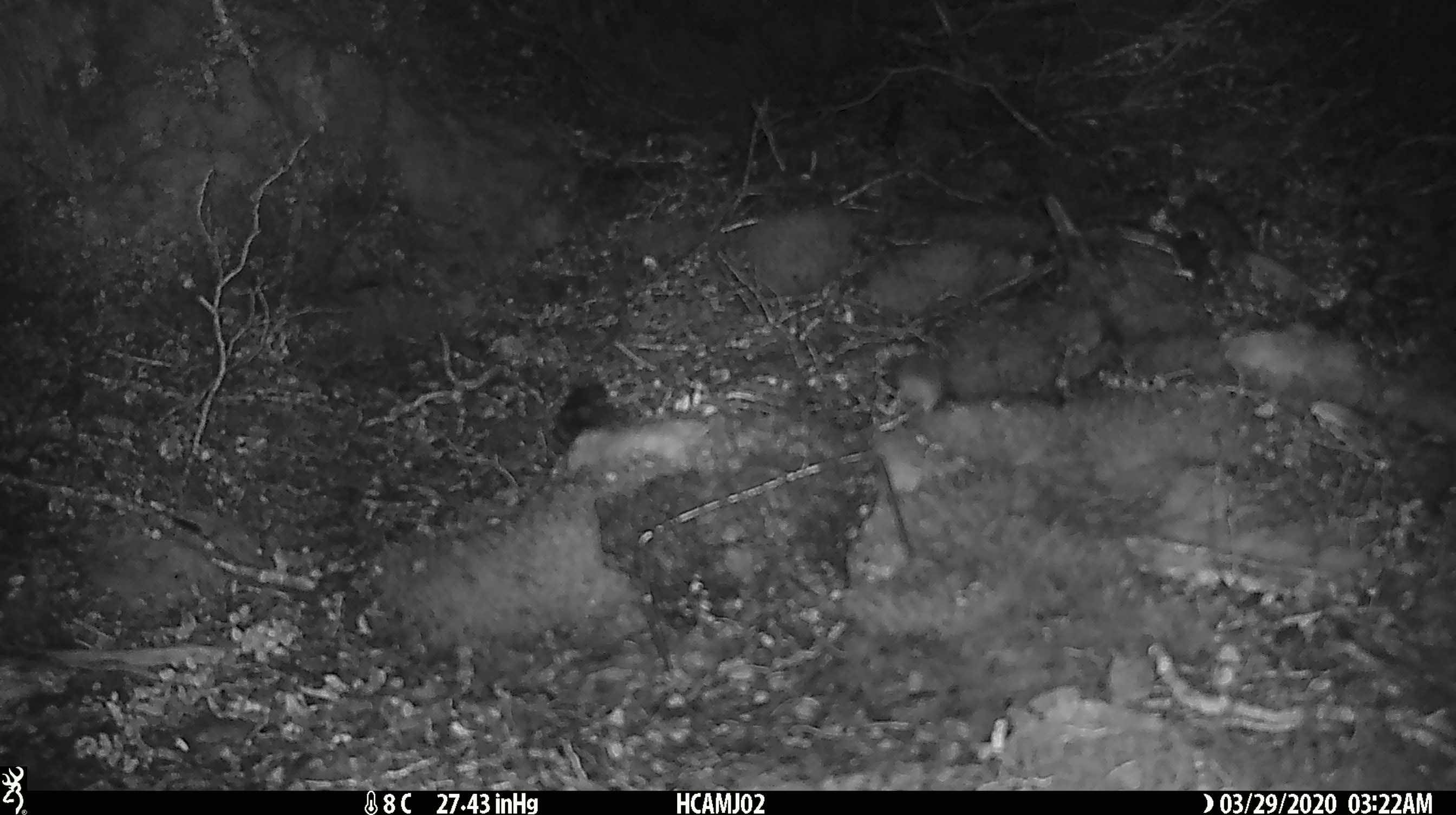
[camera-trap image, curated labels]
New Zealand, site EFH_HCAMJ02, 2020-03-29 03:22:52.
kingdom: Animalia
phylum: Chordata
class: Mammalia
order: Rodentia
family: Muridae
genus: Mus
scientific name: Mus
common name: mouse